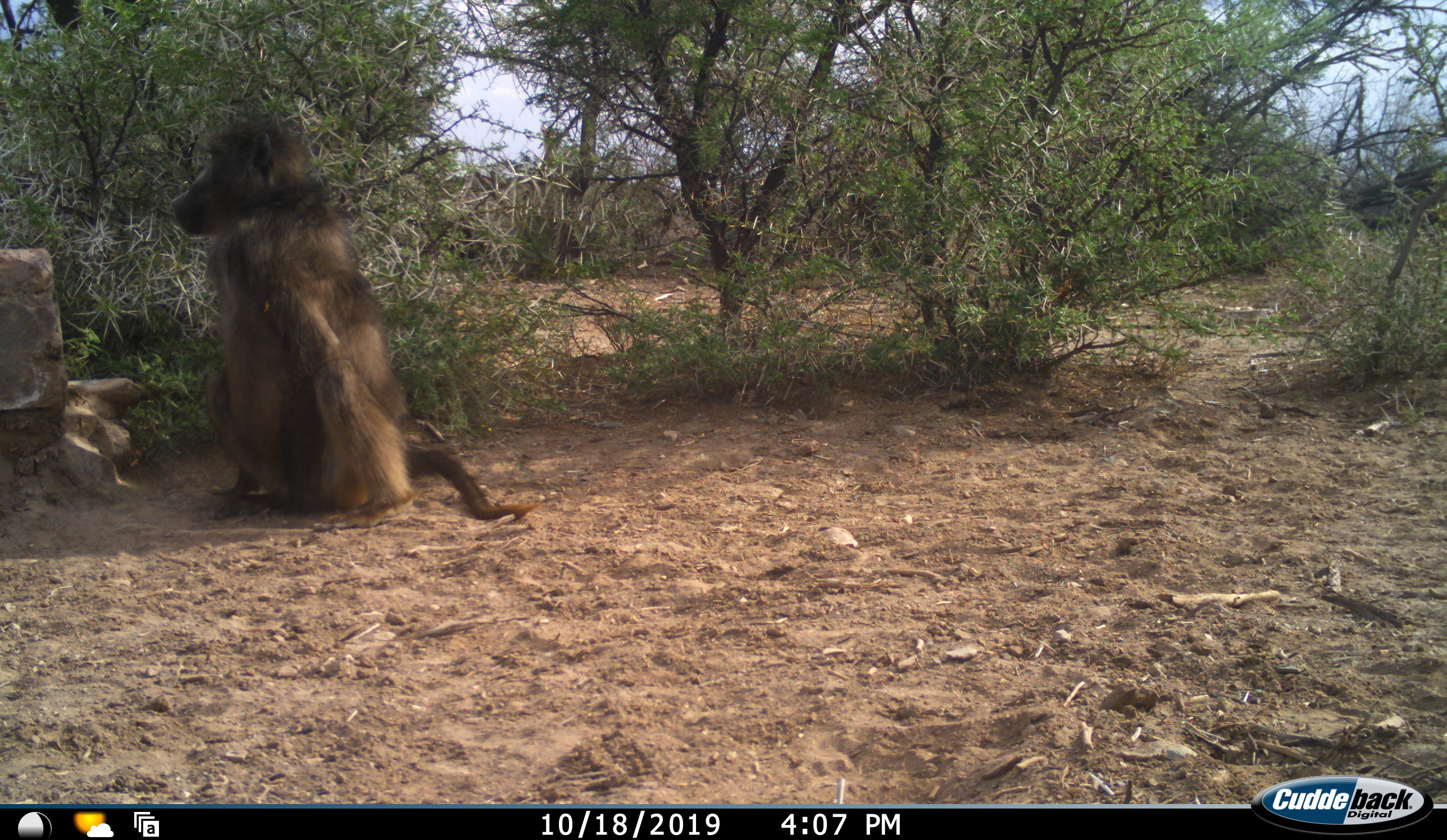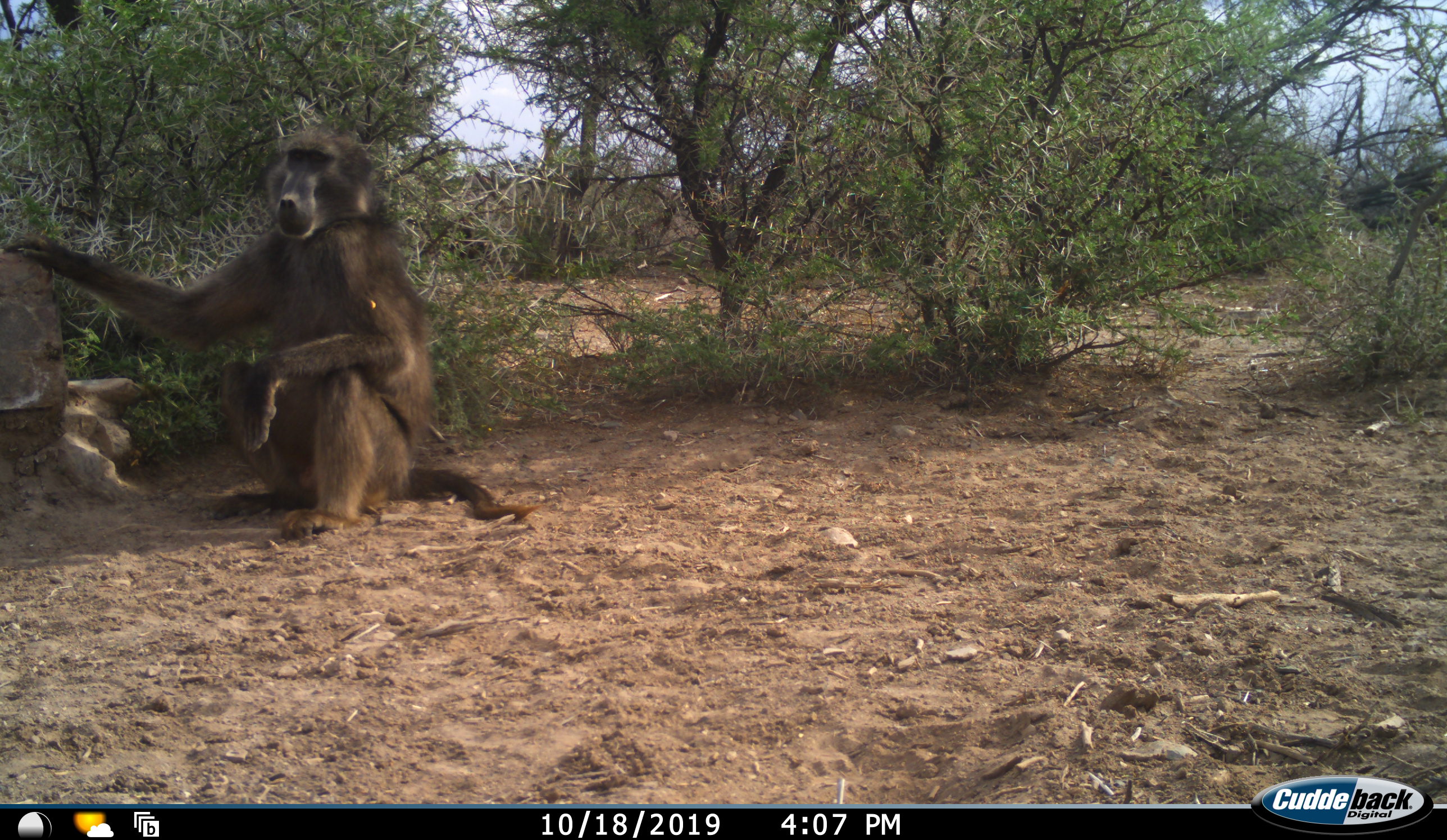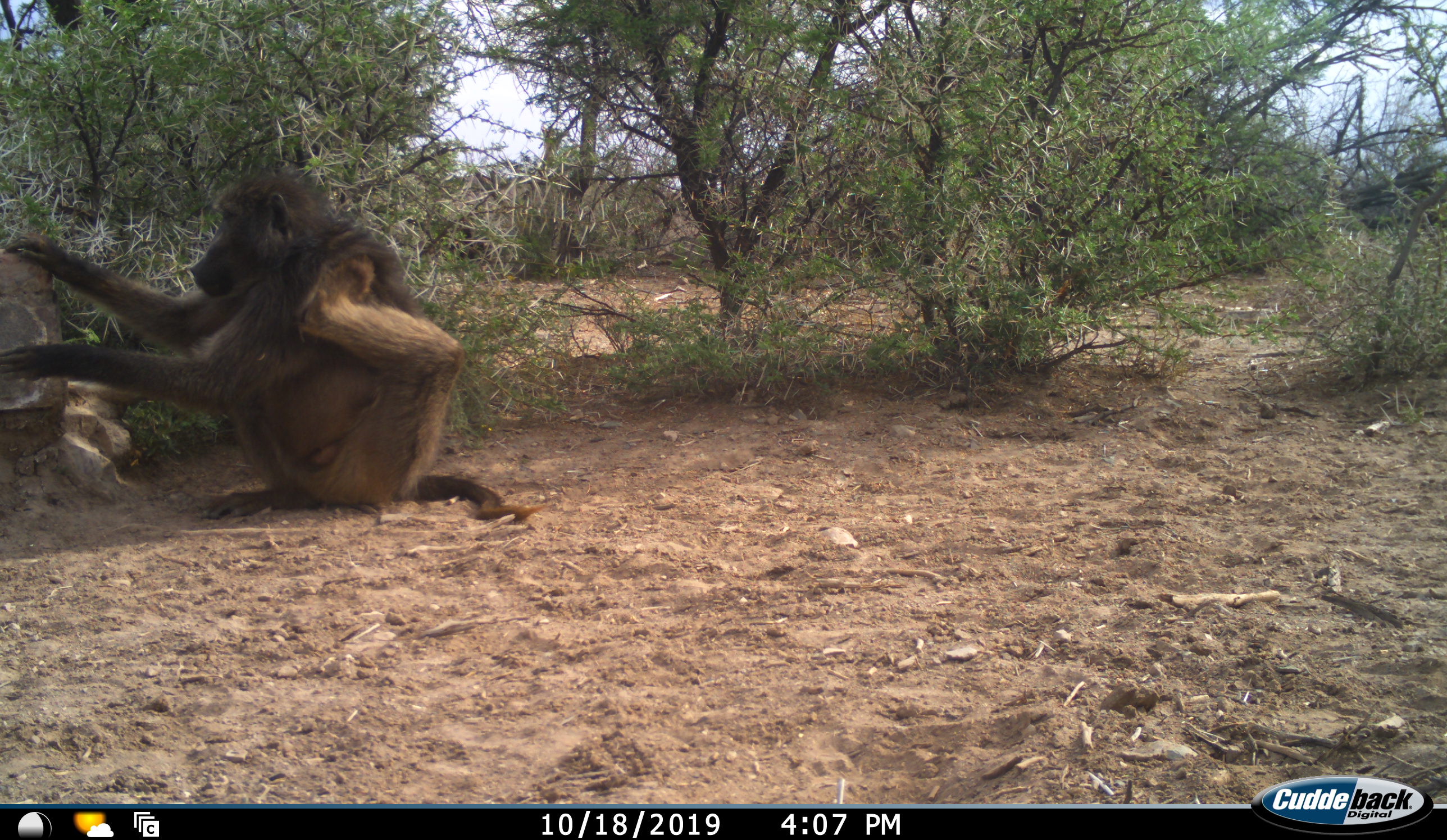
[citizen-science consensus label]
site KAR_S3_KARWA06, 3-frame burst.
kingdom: Animalia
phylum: Chordata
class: Mammalia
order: Primates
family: Cercopithecidae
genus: Papio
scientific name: Papio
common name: baboon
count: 1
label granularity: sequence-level